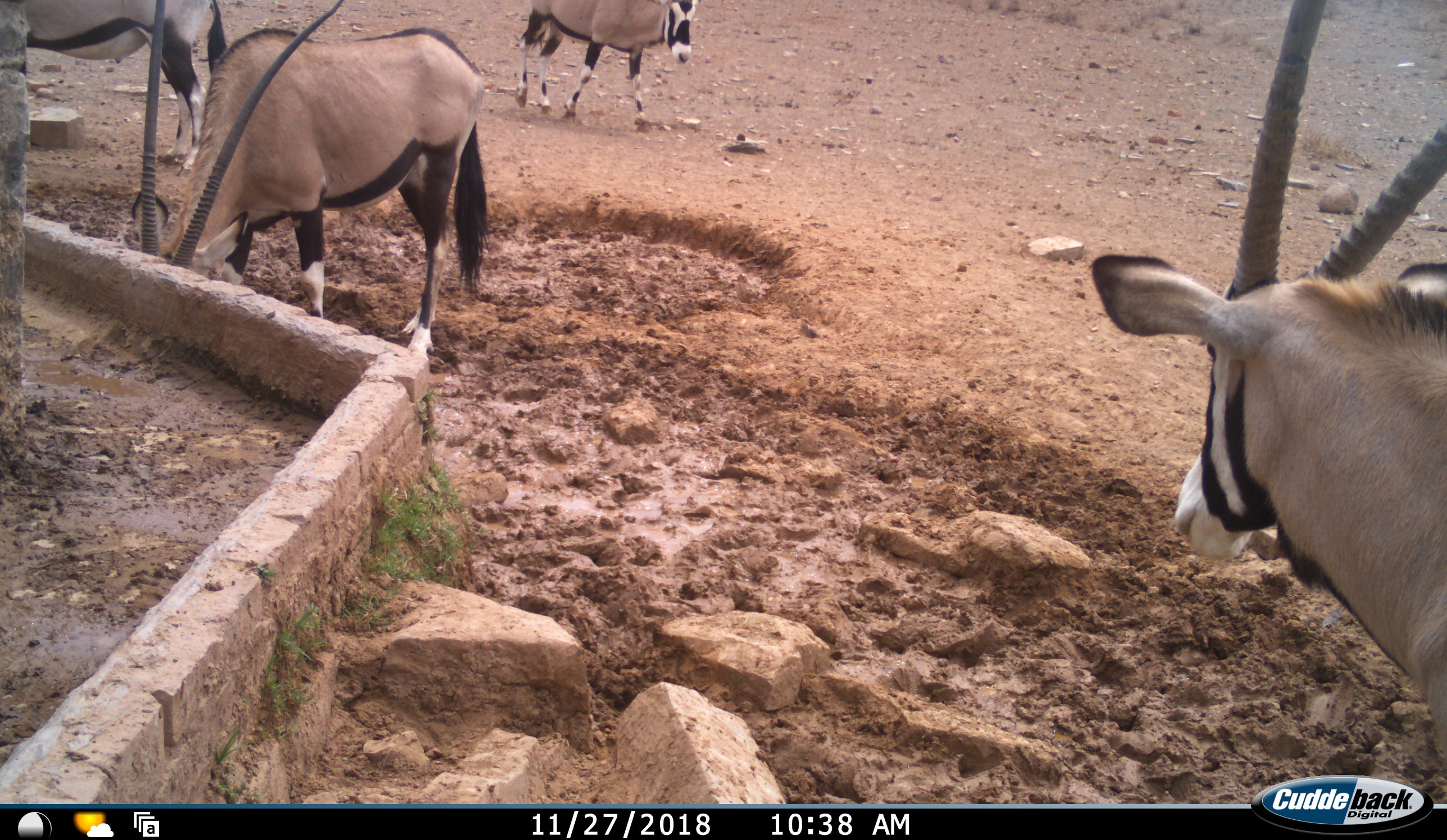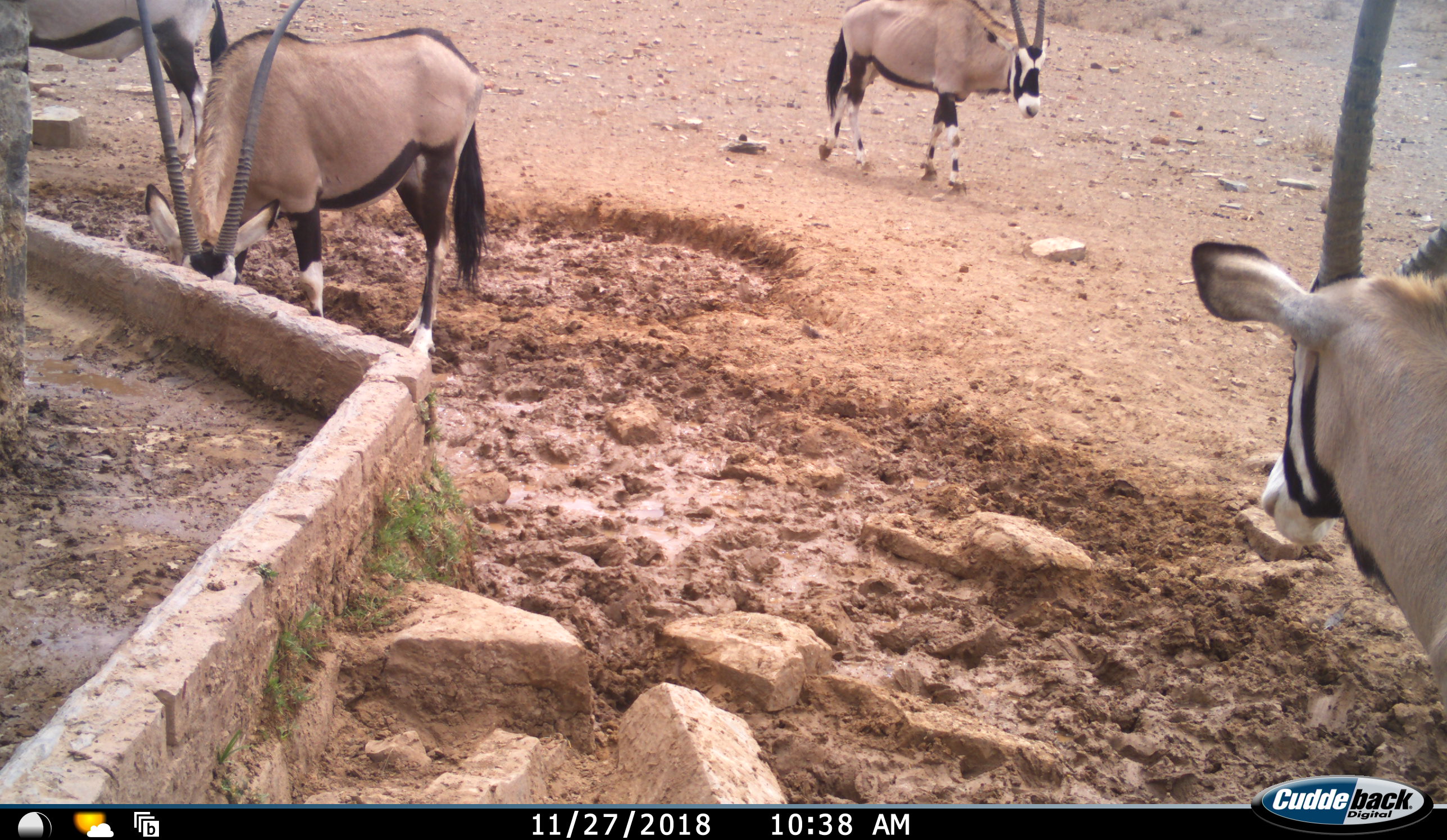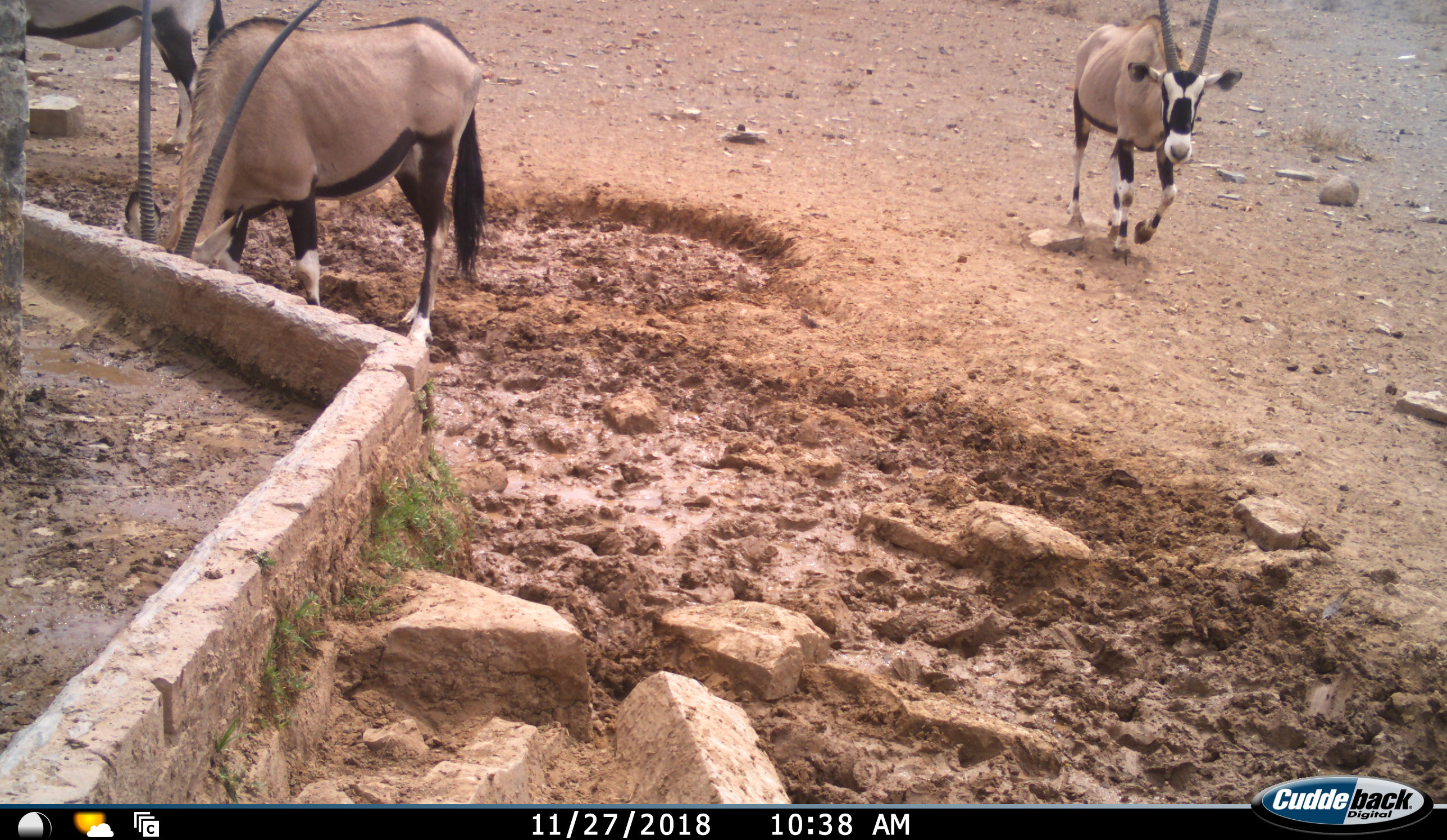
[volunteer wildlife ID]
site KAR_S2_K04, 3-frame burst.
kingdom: Animalia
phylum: Chordata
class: Mammalia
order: Artiodactyla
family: Bovidae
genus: Oryx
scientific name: Oryx gazella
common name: gemsbok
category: oryx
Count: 4.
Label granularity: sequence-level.